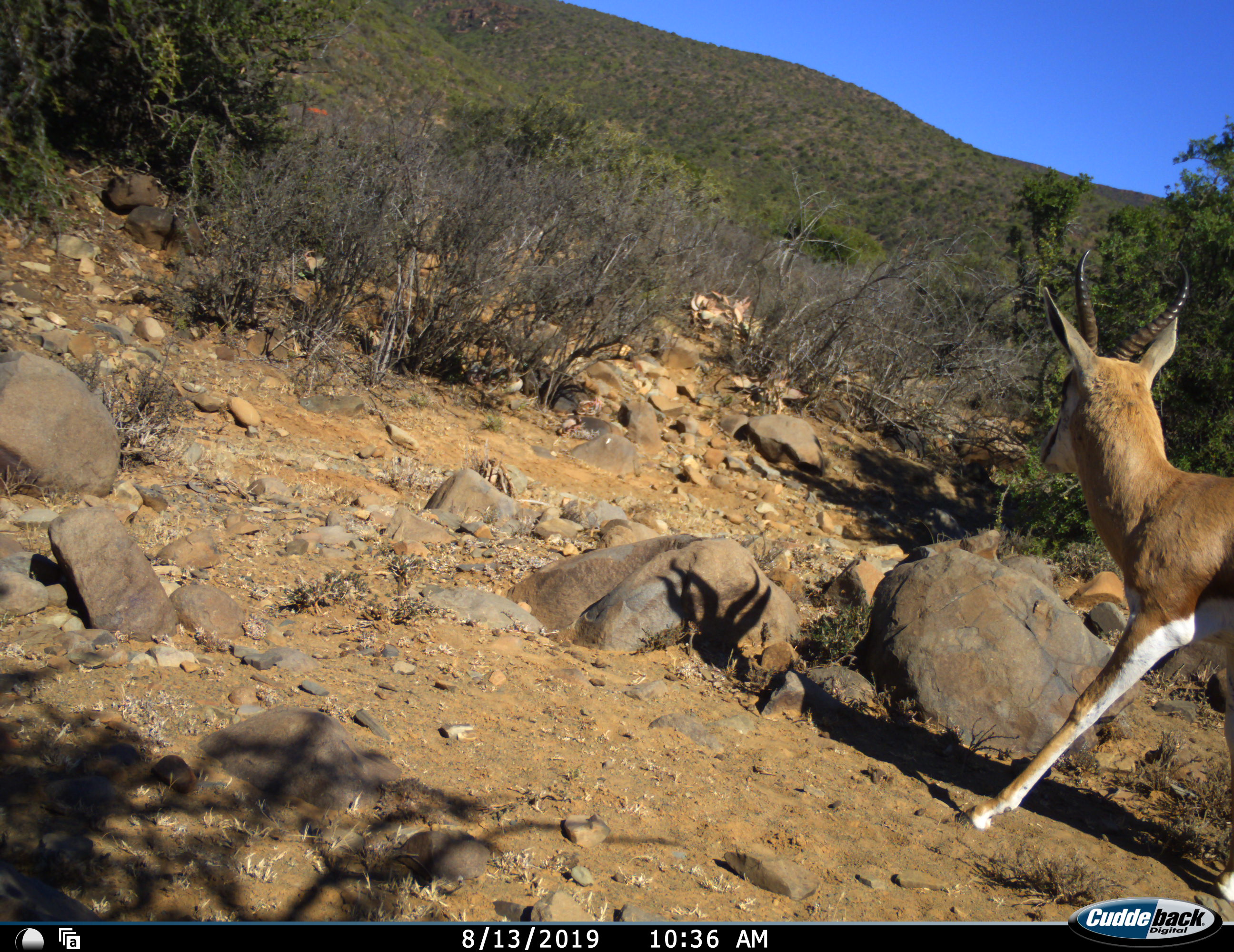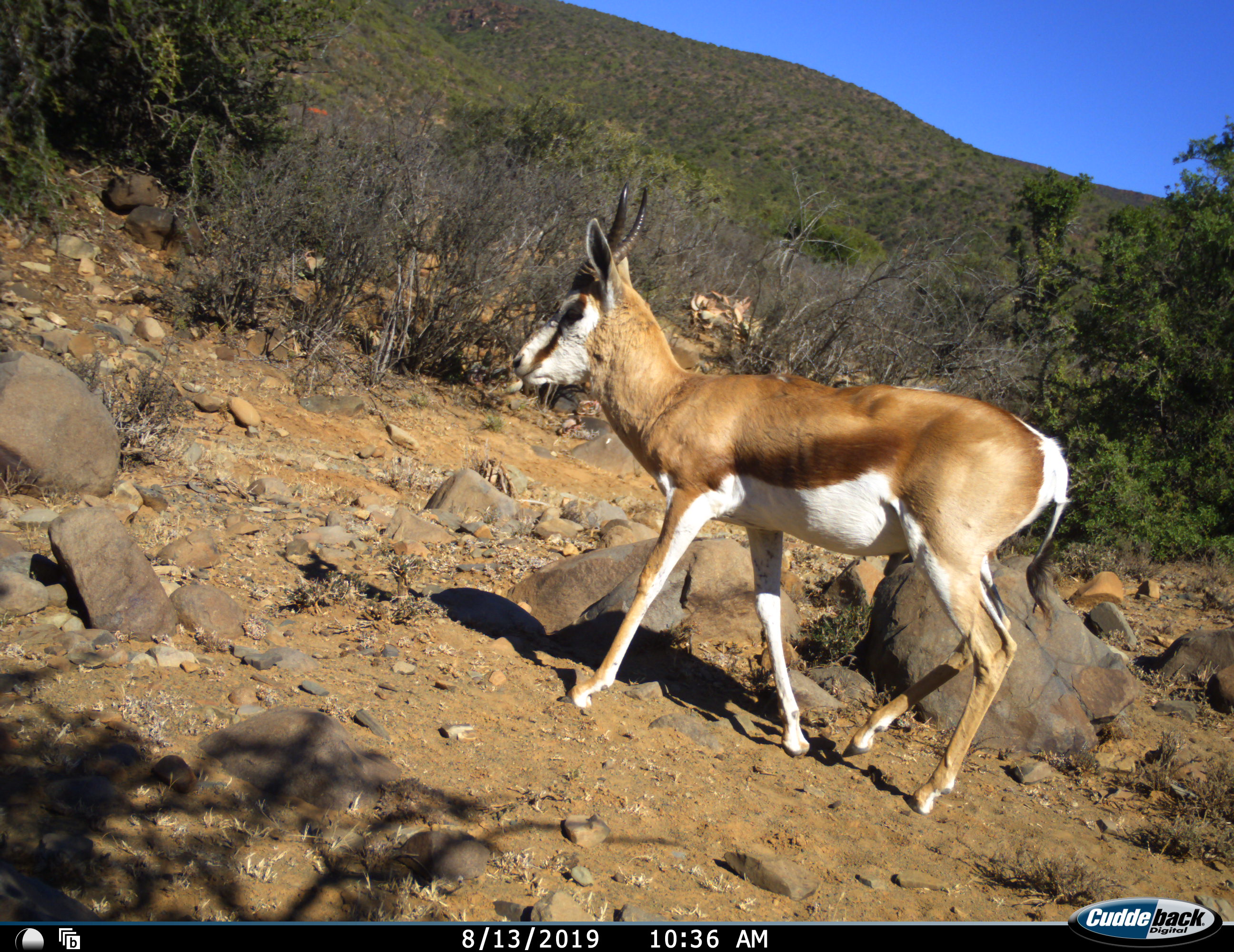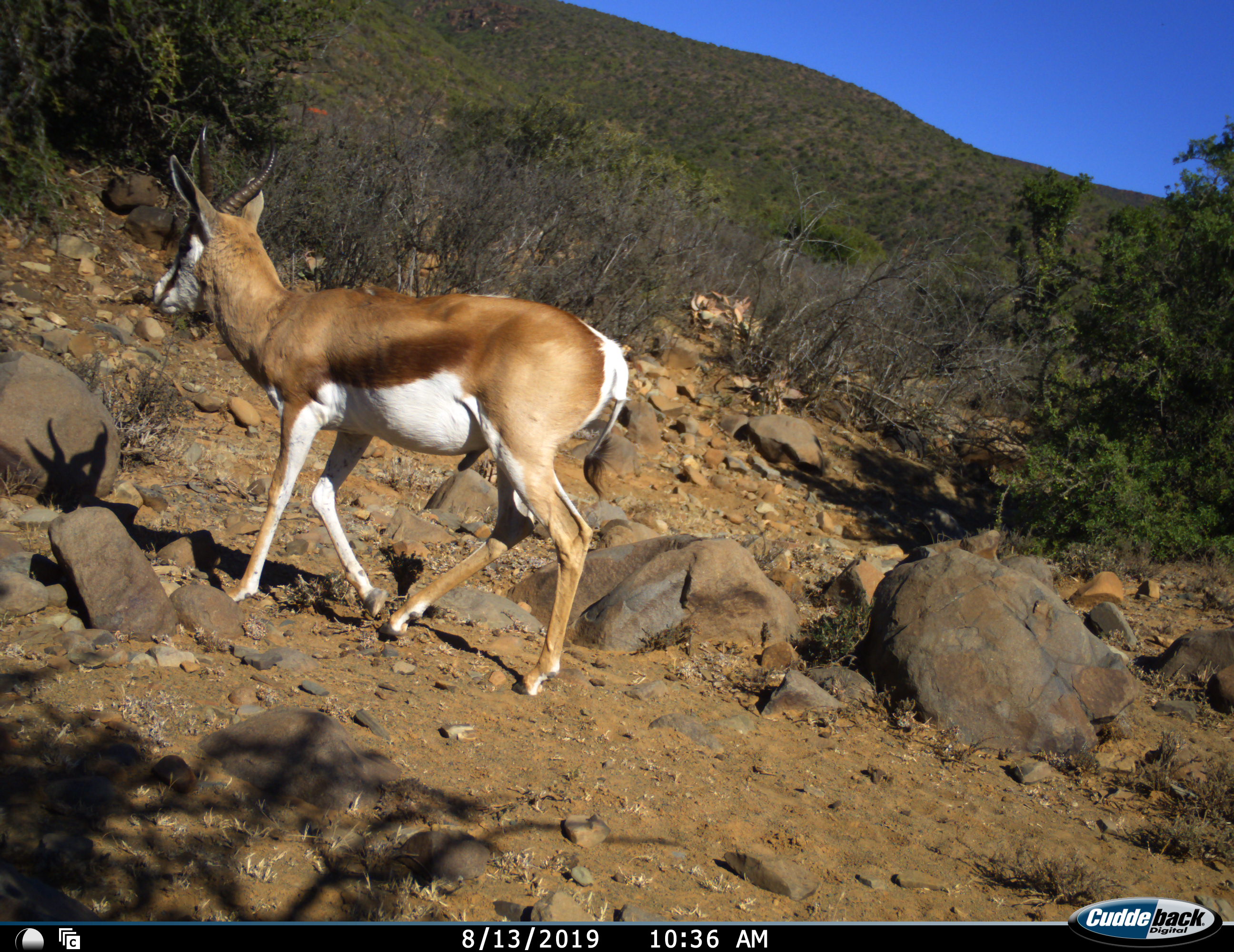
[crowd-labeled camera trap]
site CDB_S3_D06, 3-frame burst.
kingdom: Animalia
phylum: Chordata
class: Mammalia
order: Artiodactyla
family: Bovidae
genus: Antidorcas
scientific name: Antidorcas marsupialis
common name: springbok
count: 1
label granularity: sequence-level